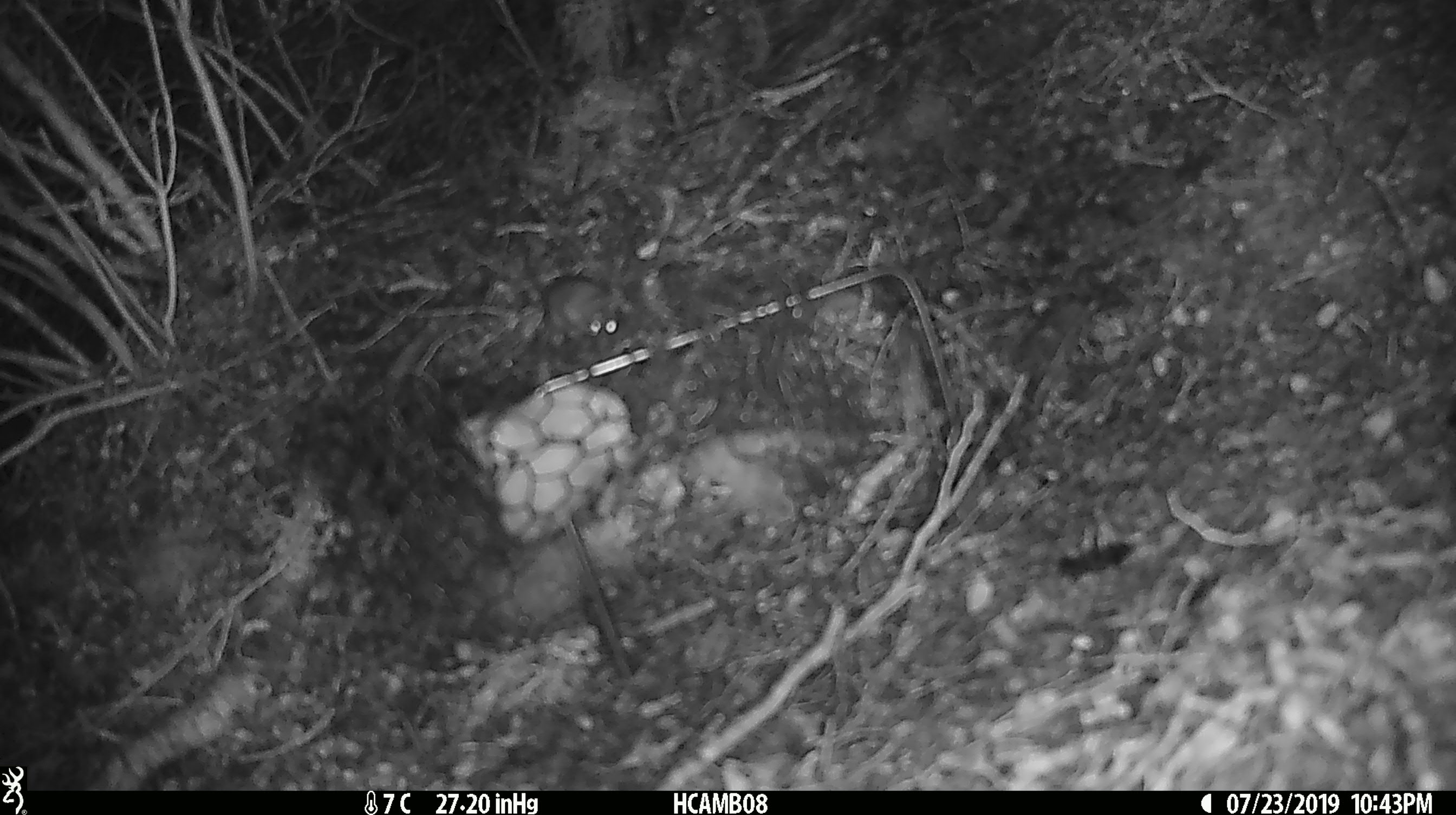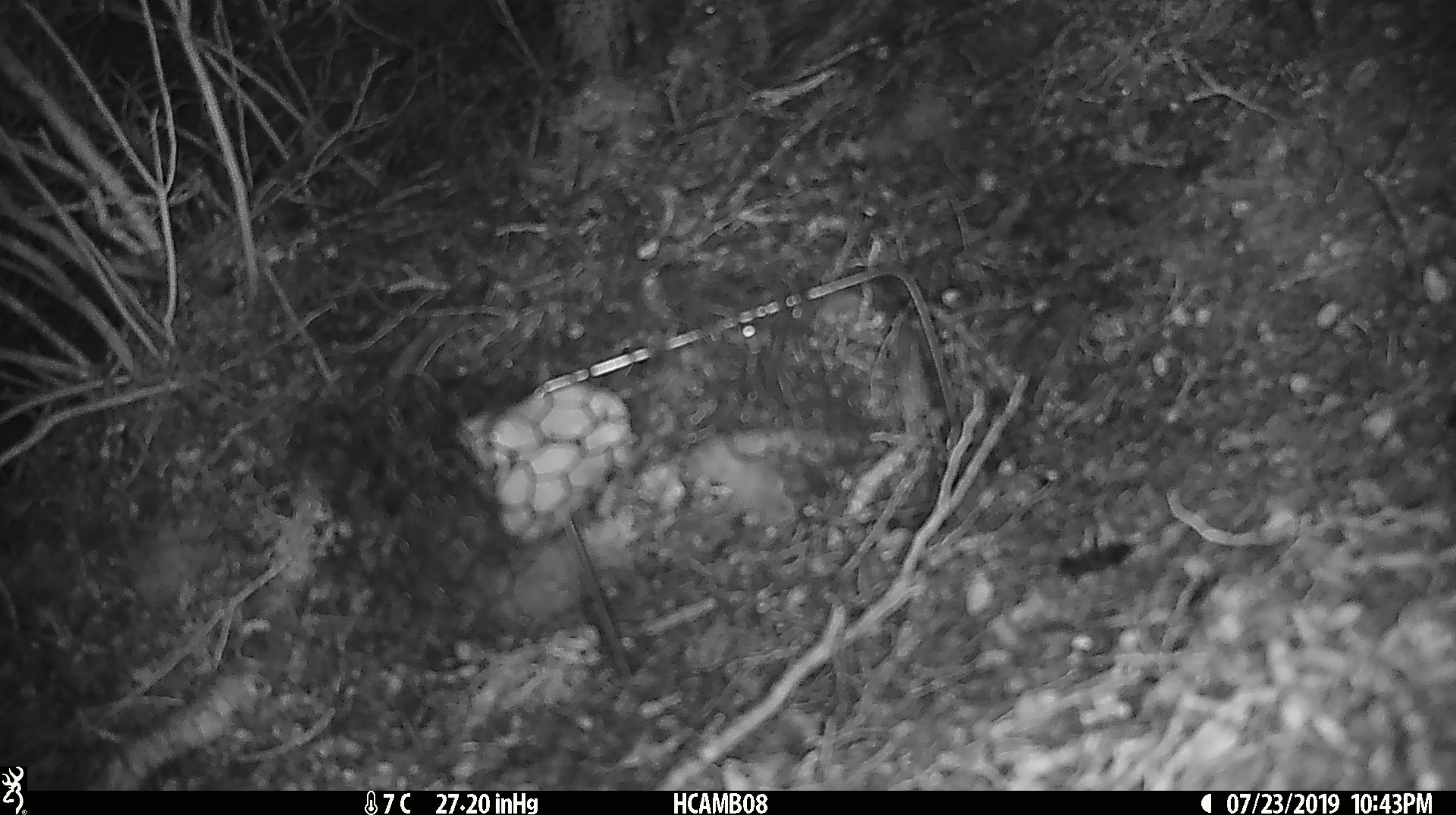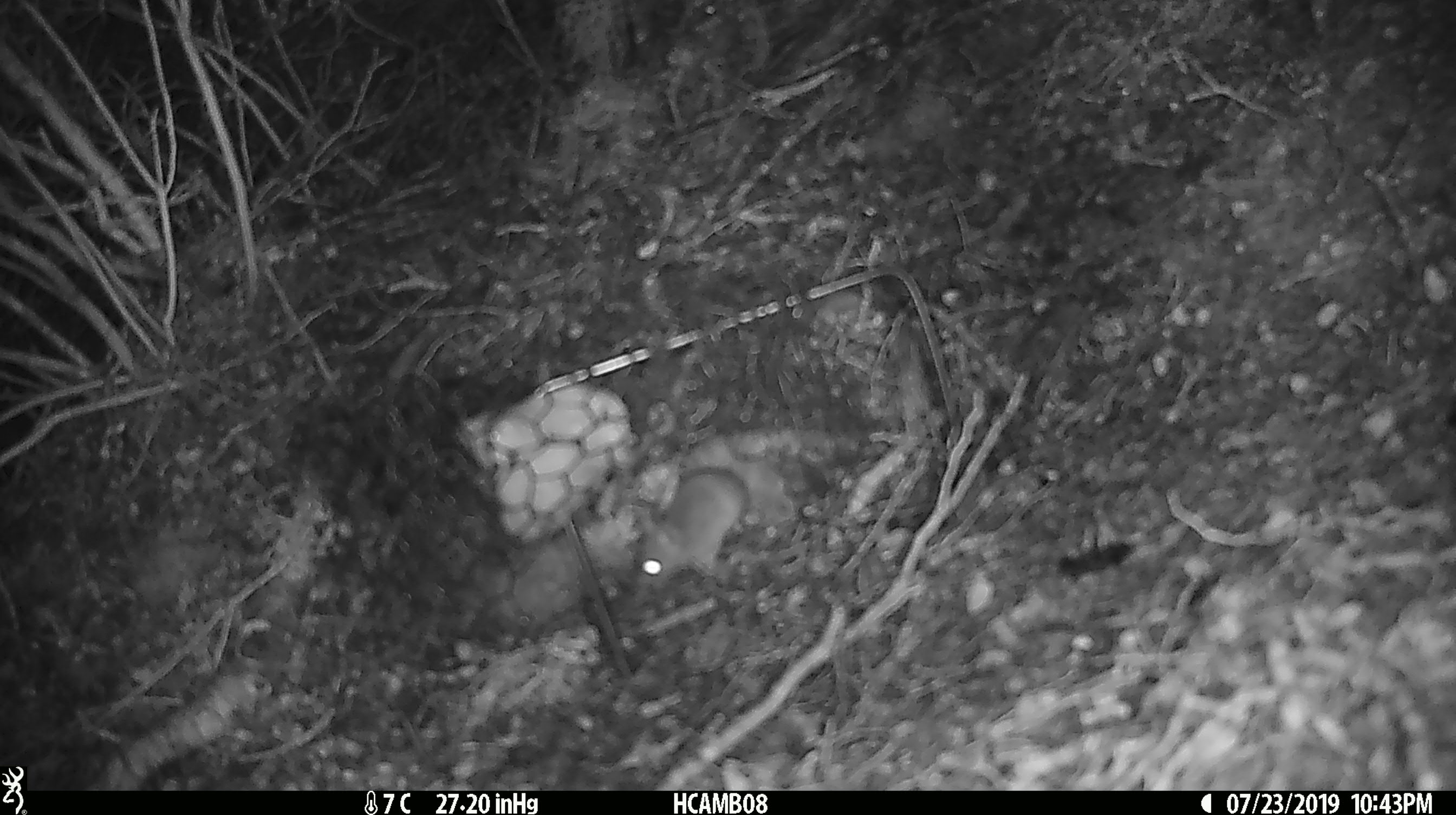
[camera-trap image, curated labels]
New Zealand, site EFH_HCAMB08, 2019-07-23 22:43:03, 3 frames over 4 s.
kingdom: Animalia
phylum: Chordata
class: Mammalia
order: Rodentia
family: Muridae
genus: Mus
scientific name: Mus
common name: mouse